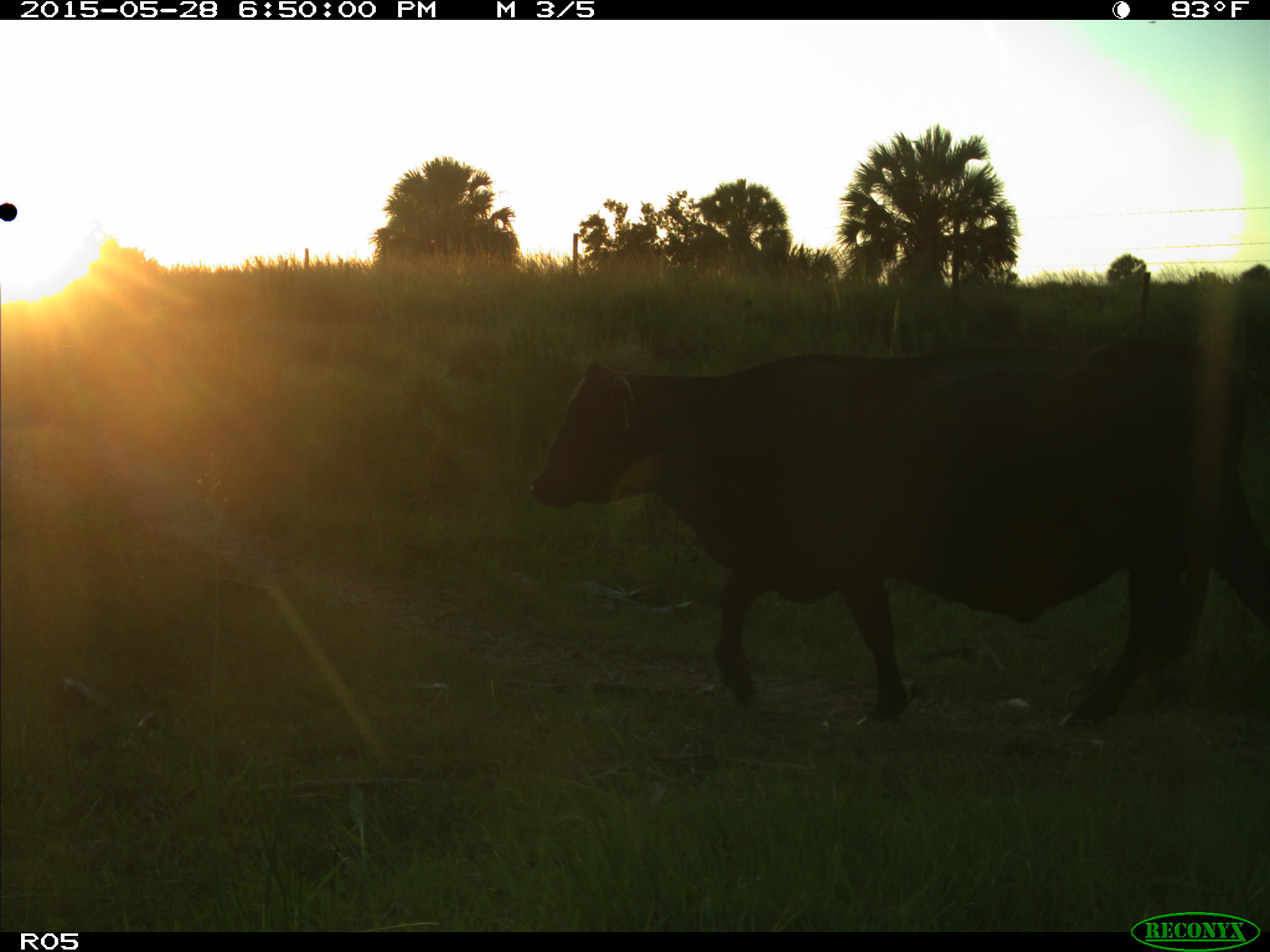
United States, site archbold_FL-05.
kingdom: Animalia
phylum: Chordata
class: Mammalia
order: Artiodactyla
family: Bovidae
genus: Bos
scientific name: Bos taurus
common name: domestic cow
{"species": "Bos taurus (domestic cow)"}